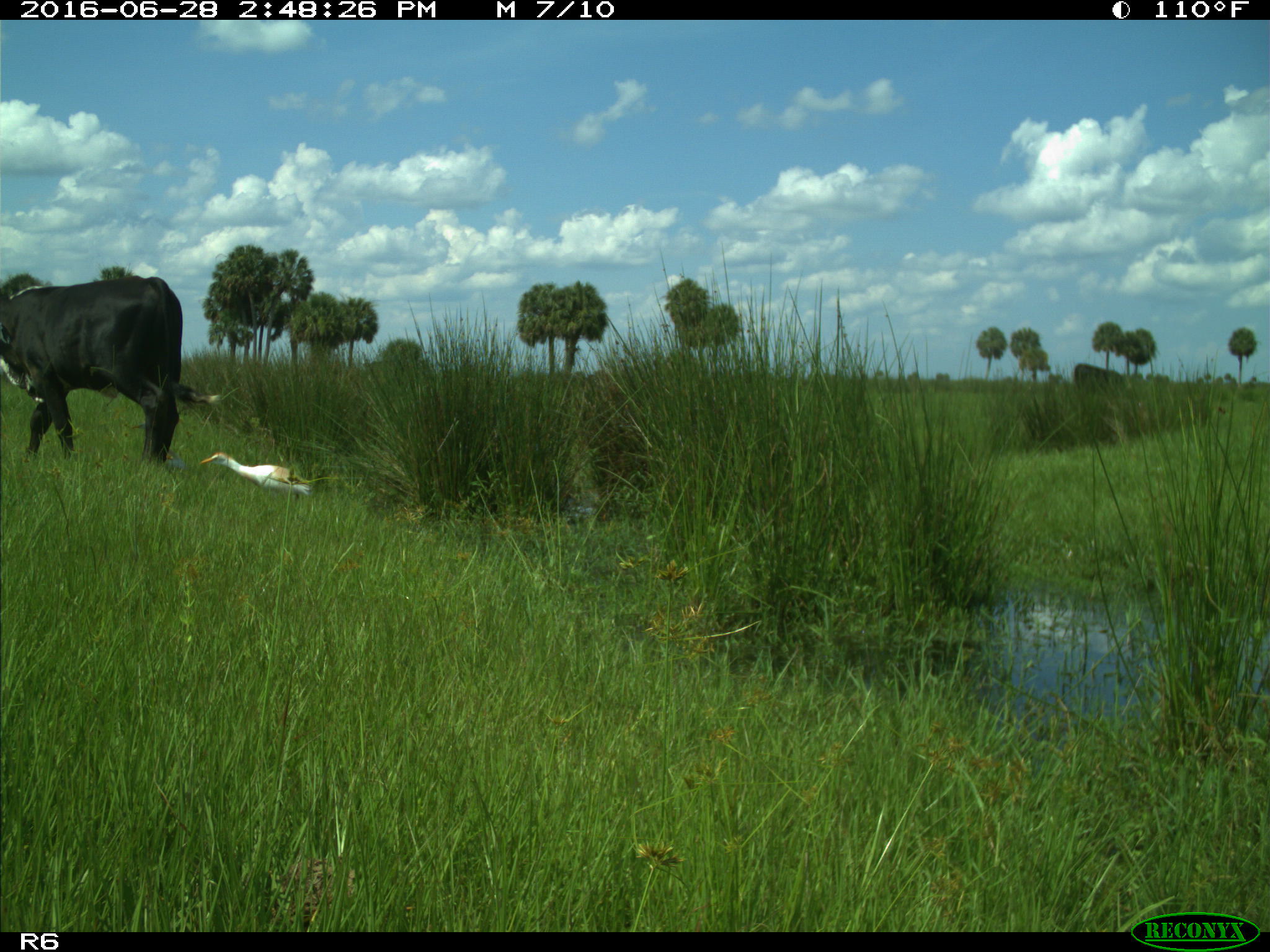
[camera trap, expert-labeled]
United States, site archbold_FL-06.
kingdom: Animalia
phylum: Chordata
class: Mammalia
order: Artiodactyla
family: Bovidae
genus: Bos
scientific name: Bos taurus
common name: domestic cow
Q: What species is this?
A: Bos taurus (domestic cow).